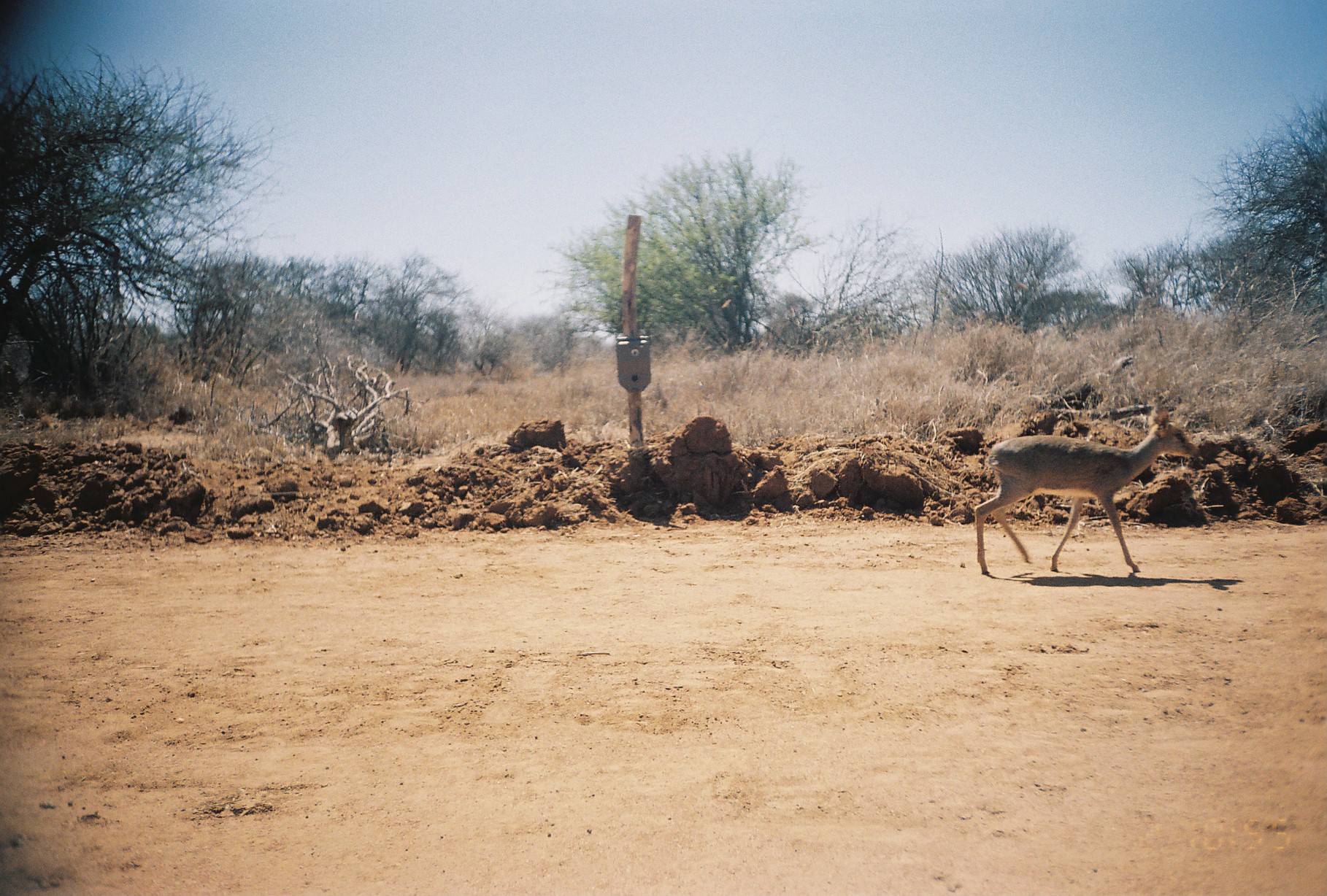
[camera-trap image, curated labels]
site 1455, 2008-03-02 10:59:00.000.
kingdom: Animalia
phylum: Chordata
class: Mammalia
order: Artiodactyla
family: Bovidae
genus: Madoqua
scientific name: Madoqua guentheri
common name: günther's dik-dik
Madoqua guentheri (günther's dik-dik), count 1.